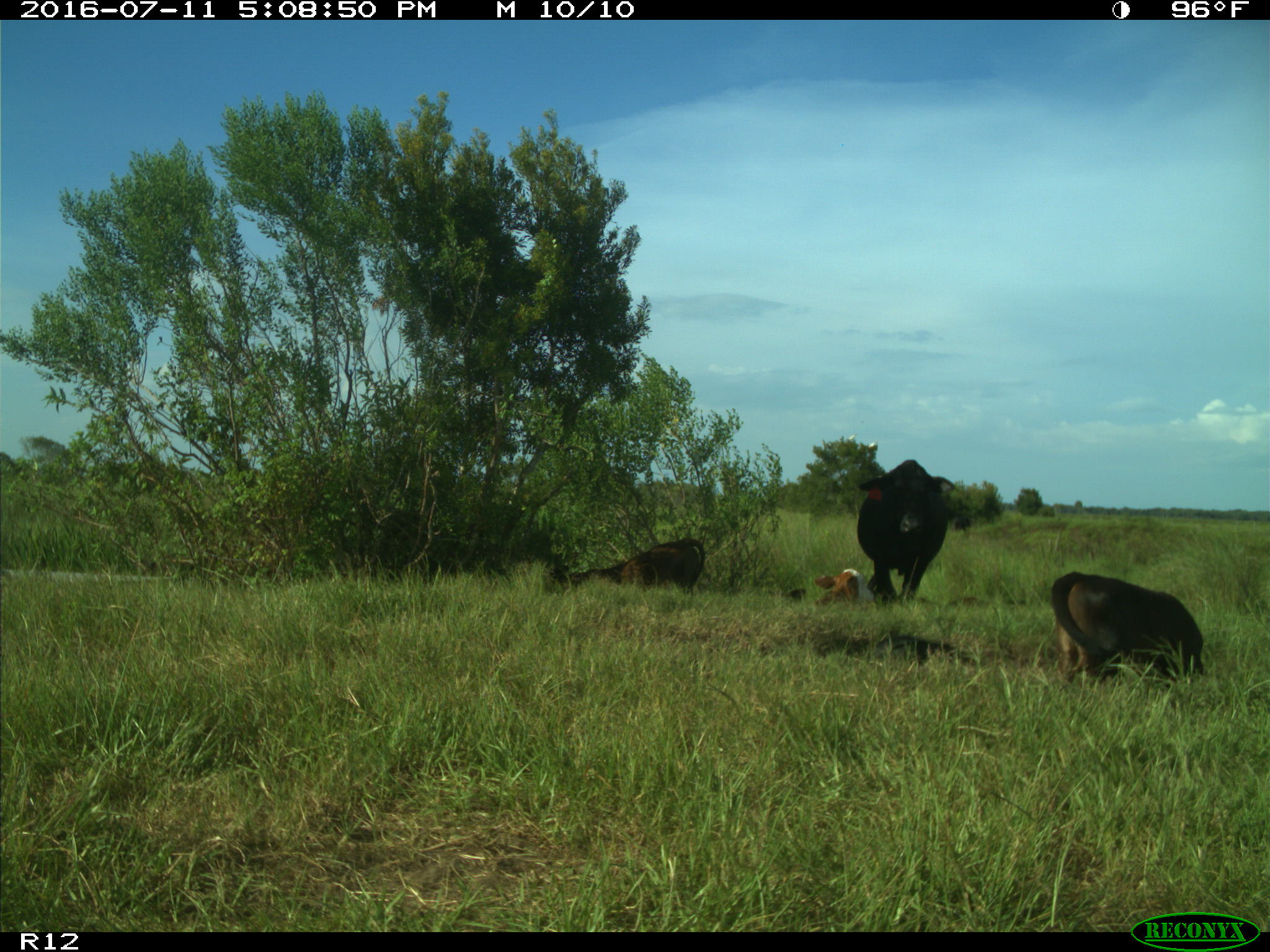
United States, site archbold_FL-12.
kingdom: Animalia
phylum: Chordata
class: Mammalia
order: Artiodactyla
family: Bovidae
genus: Bos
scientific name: Bos taurus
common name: domestic cow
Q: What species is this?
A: Bos taurus (domestic cow).